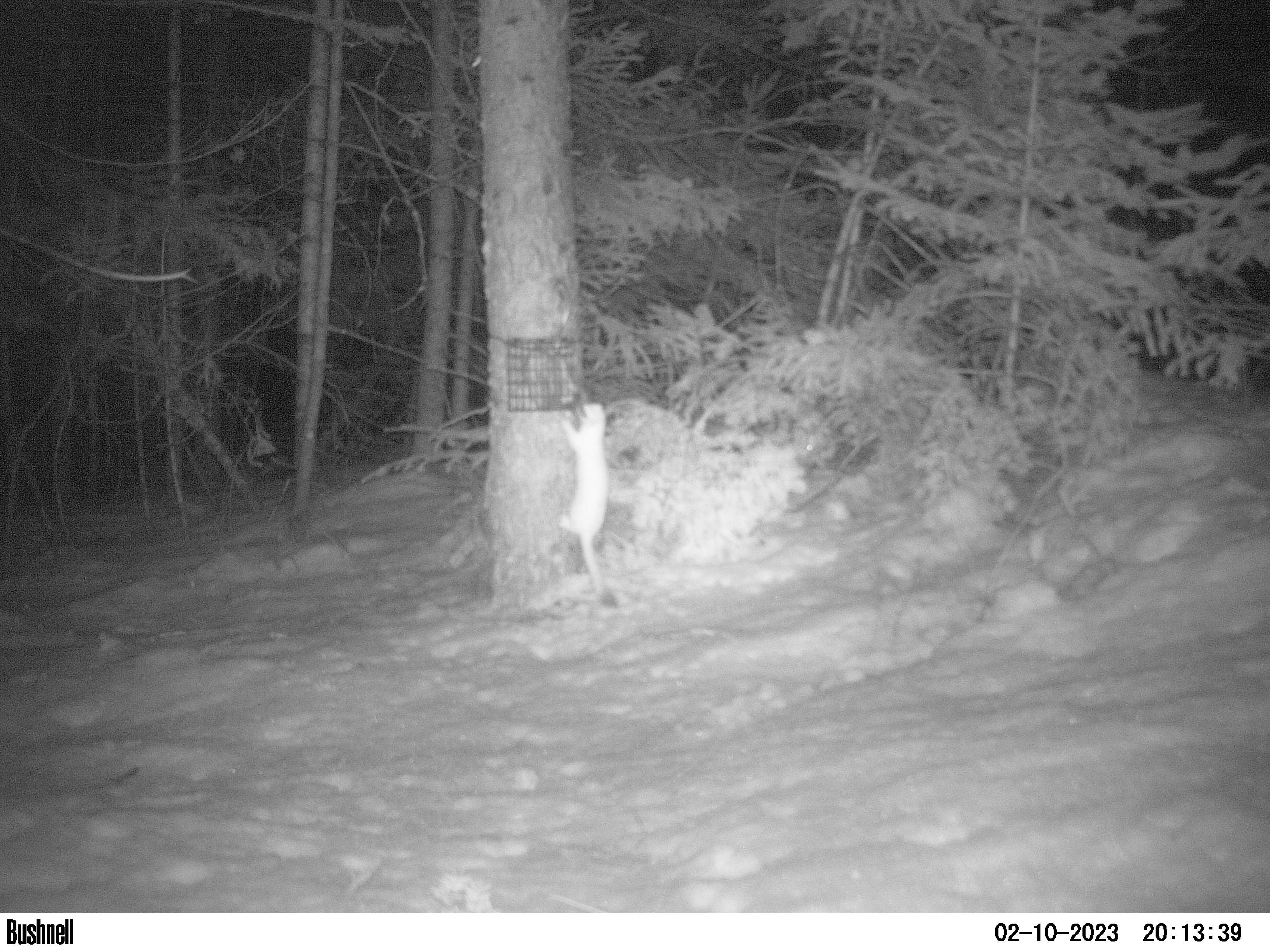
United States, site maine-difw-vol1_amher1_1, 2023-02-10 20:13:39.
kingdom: Animalia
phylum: Chordata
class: Mammalia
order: Carnivora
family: Mustelidae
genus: Neogale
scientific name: Neogale frenata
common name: long-tailed weasel